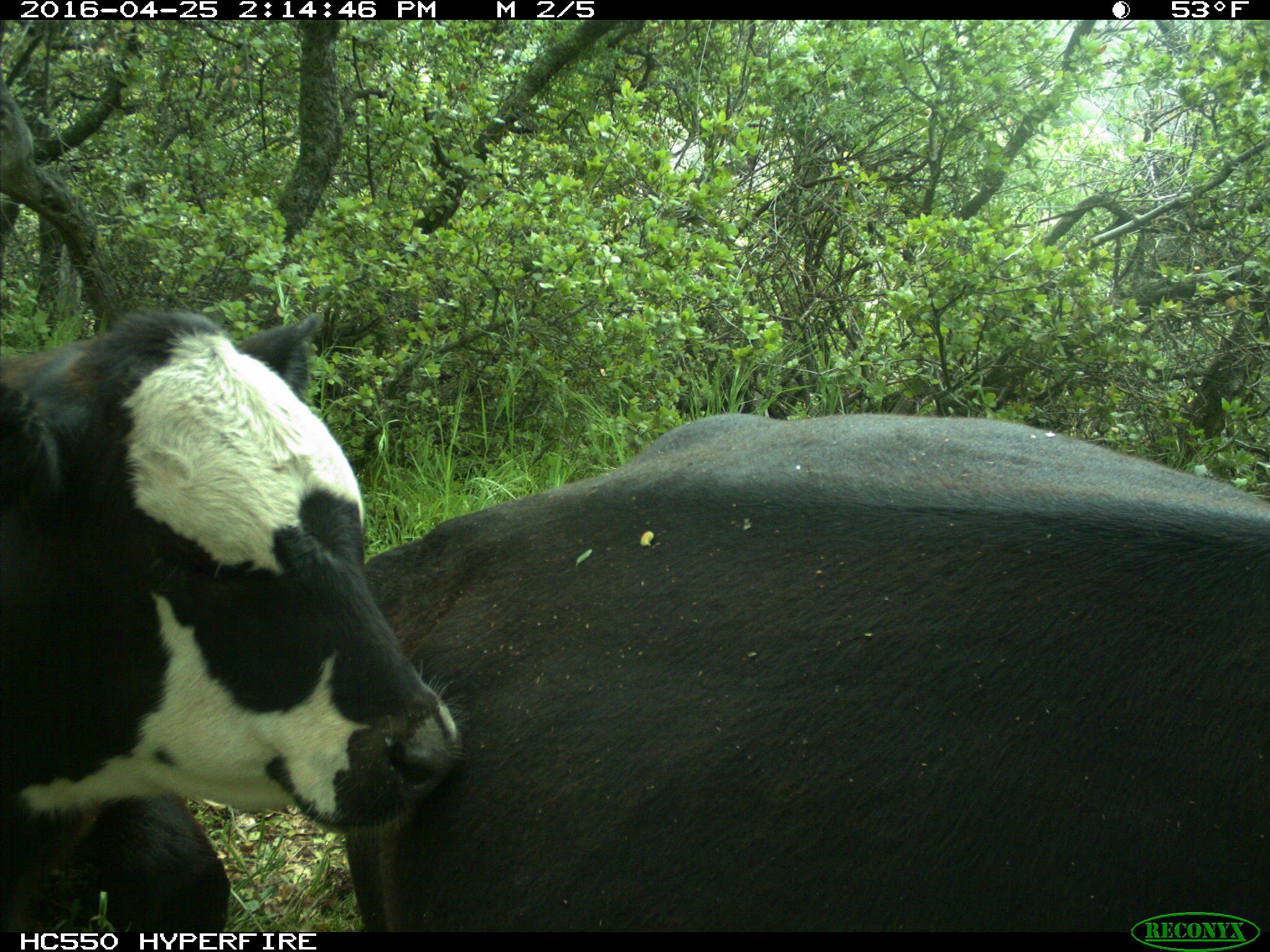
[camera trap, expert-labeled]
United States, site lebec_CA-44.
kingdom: Animalia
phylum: Chordata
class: Mammalia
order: Artiodactyla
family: Bovidae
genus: Bos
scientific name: Bos taurus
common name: domestic cow